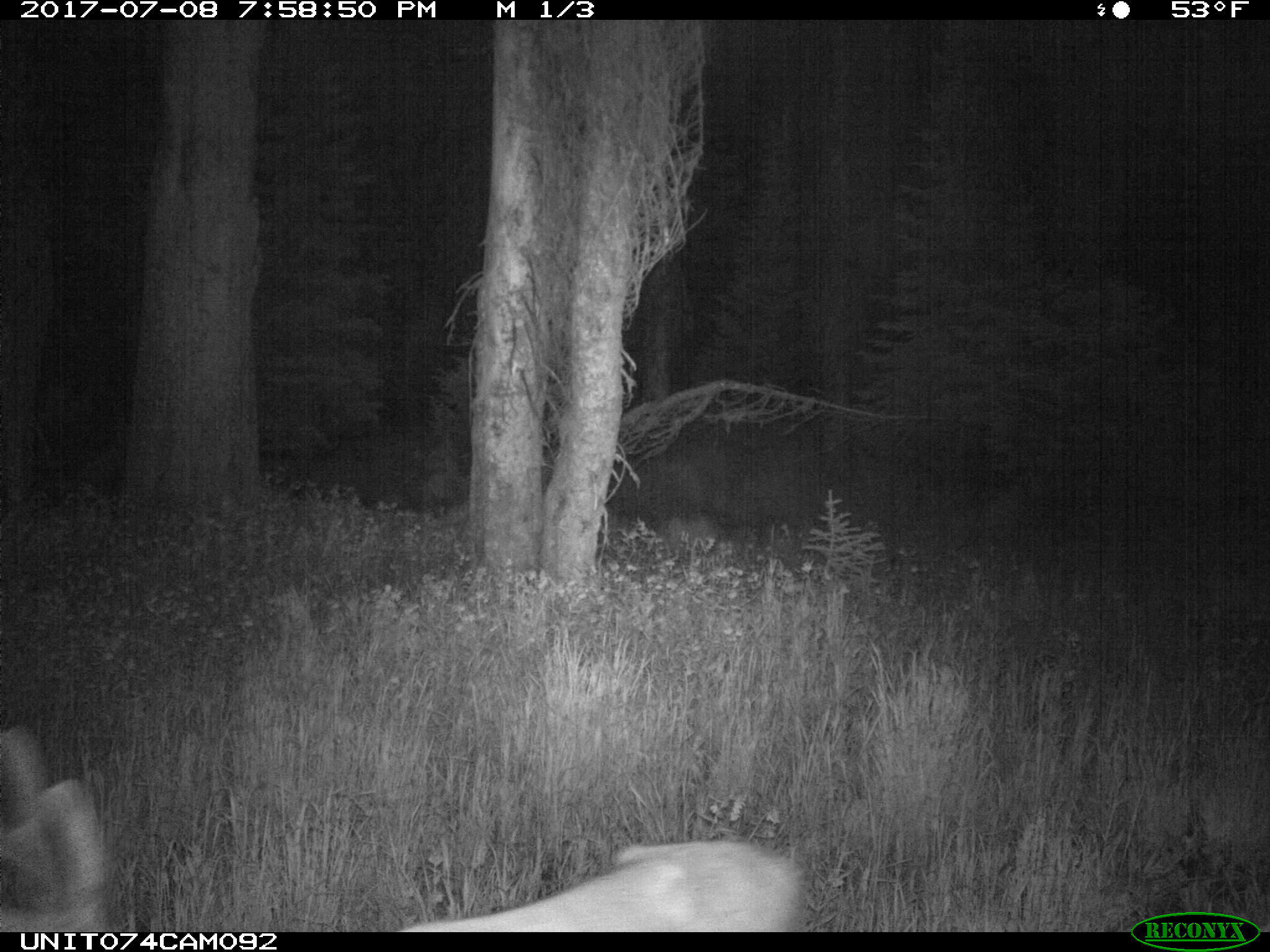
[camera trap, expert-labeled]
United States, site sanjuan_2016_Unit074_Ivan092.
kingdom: Animalia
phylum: Chordata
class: Mammalia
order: Artiodactyla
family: Cervidae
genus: Odocoileus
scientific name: Odocoileus hemionus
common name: mule deer